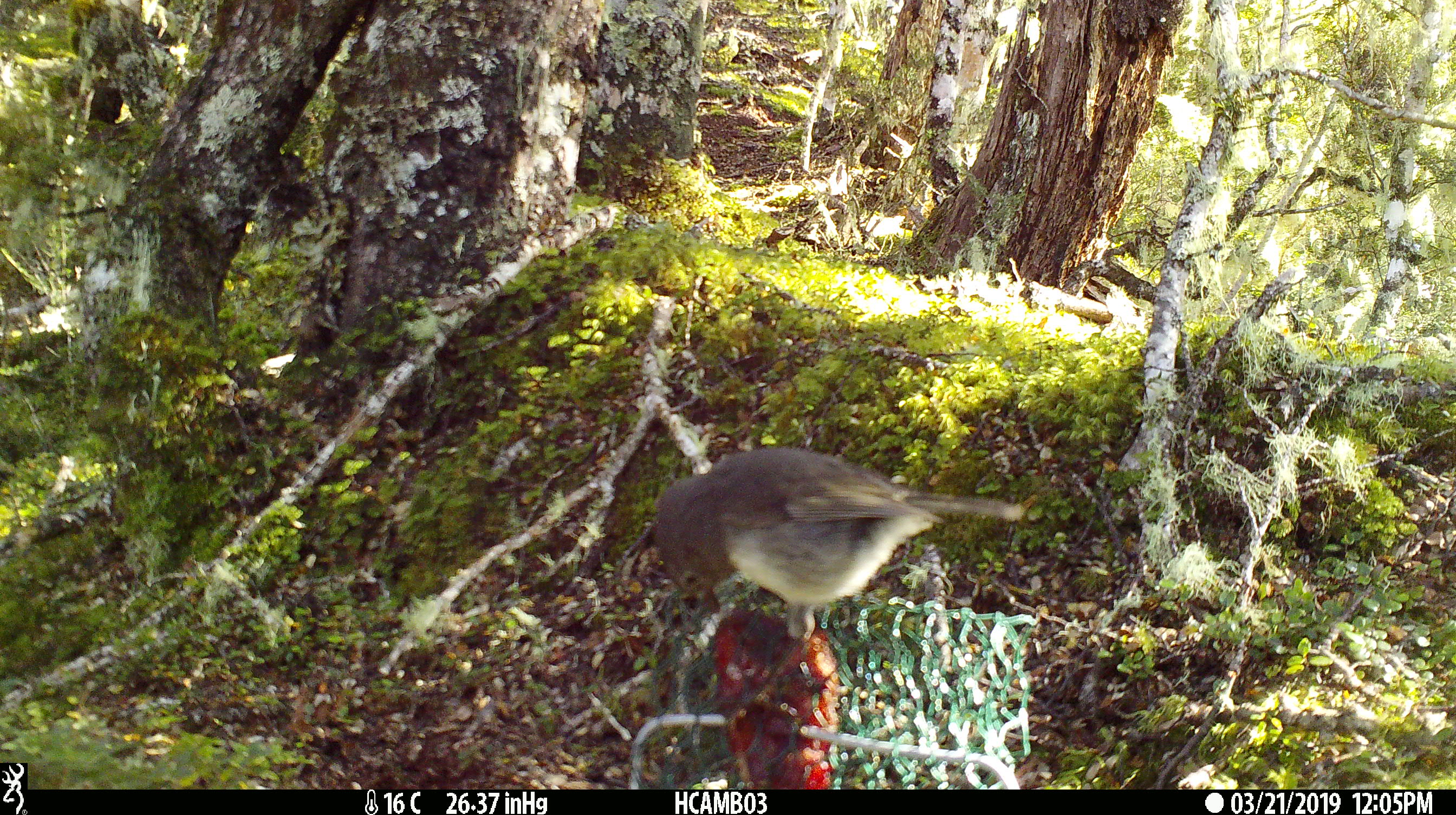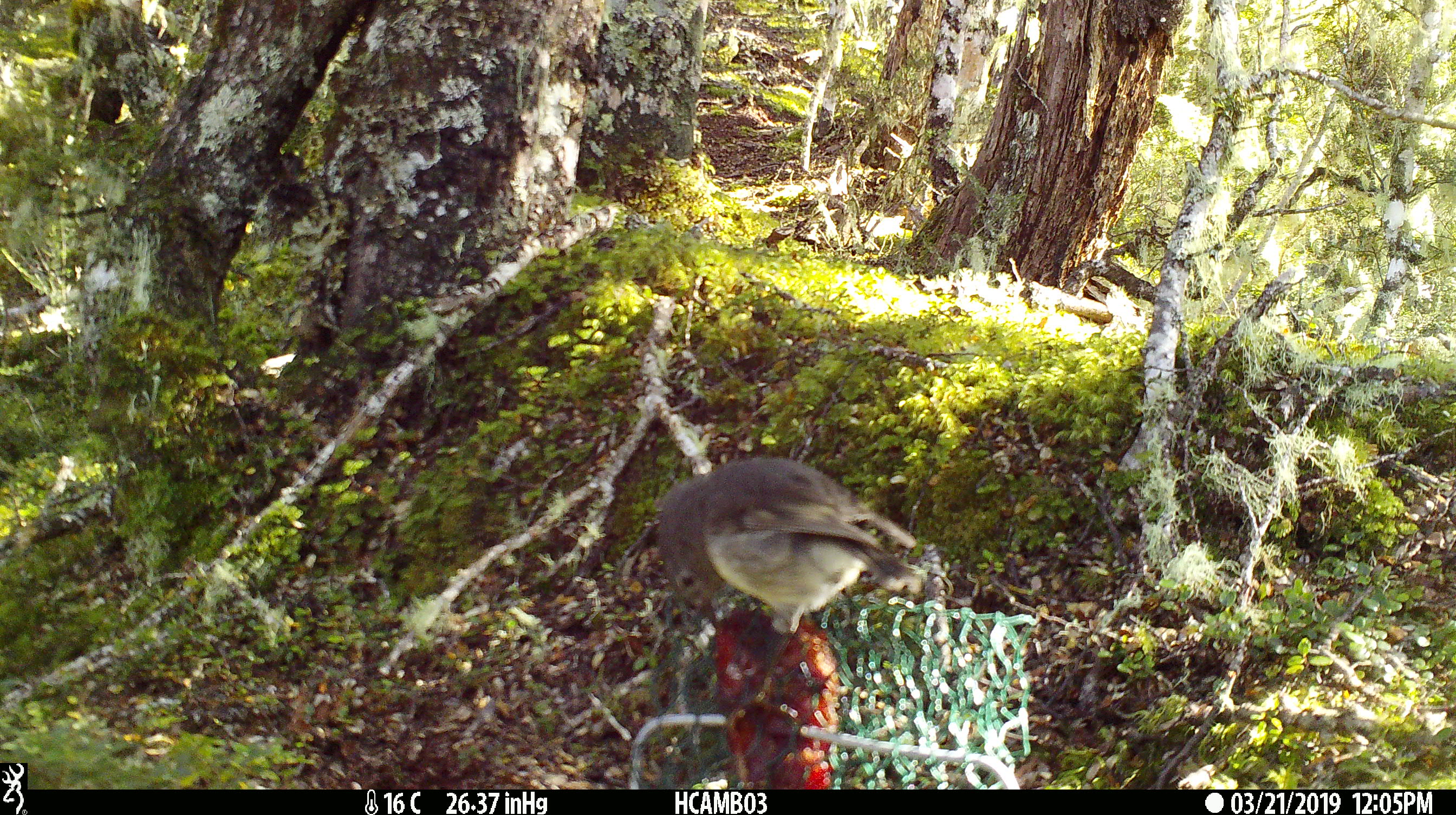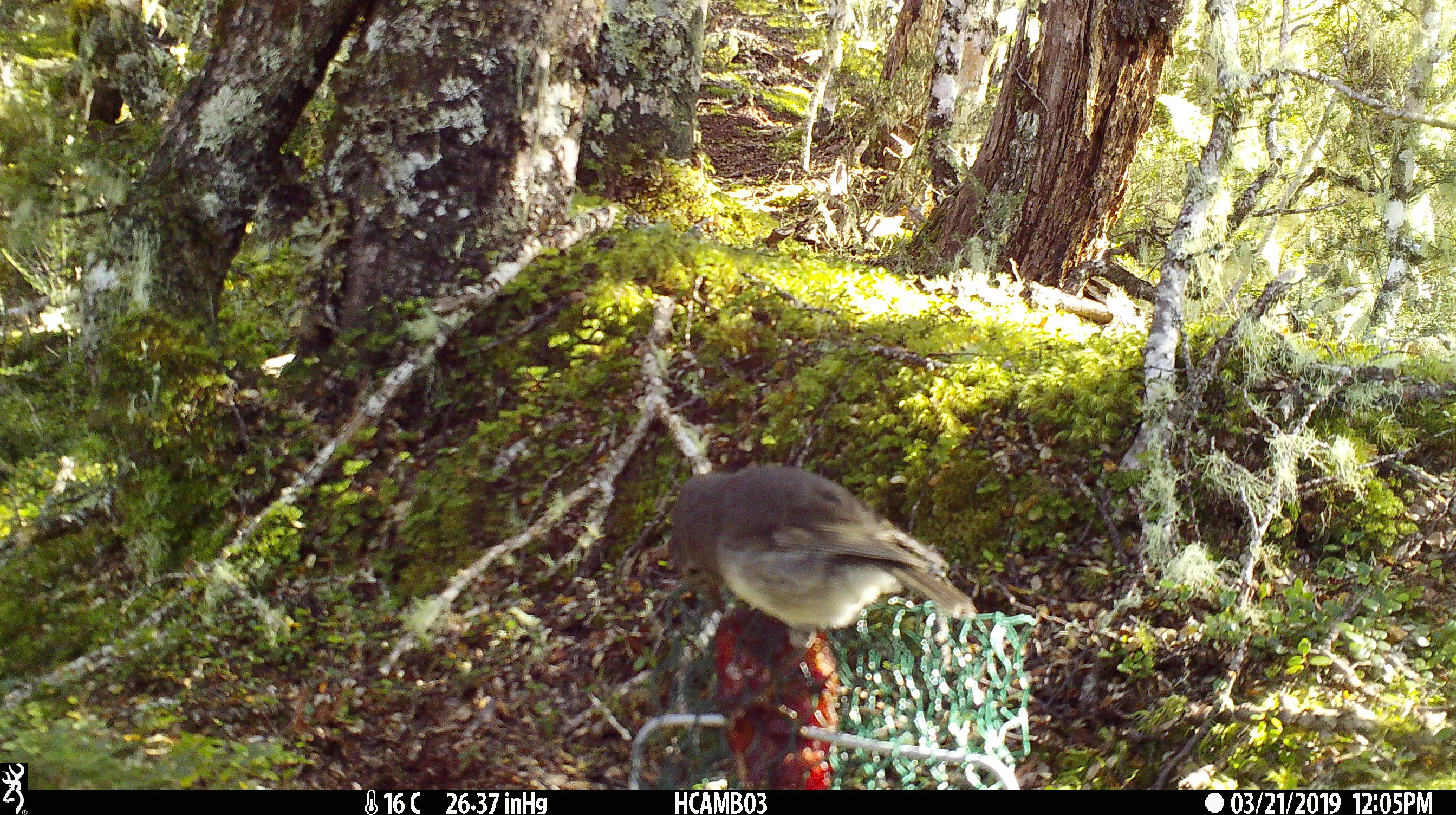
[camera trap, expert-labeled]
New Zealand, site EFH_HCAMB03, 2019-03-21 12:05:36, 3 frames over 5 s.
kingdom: Animalia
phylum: Chordata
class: Aves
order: Passeriformes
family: Petroicidae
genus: Petroica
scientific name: Petroica australis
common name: new zealand robin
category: robin